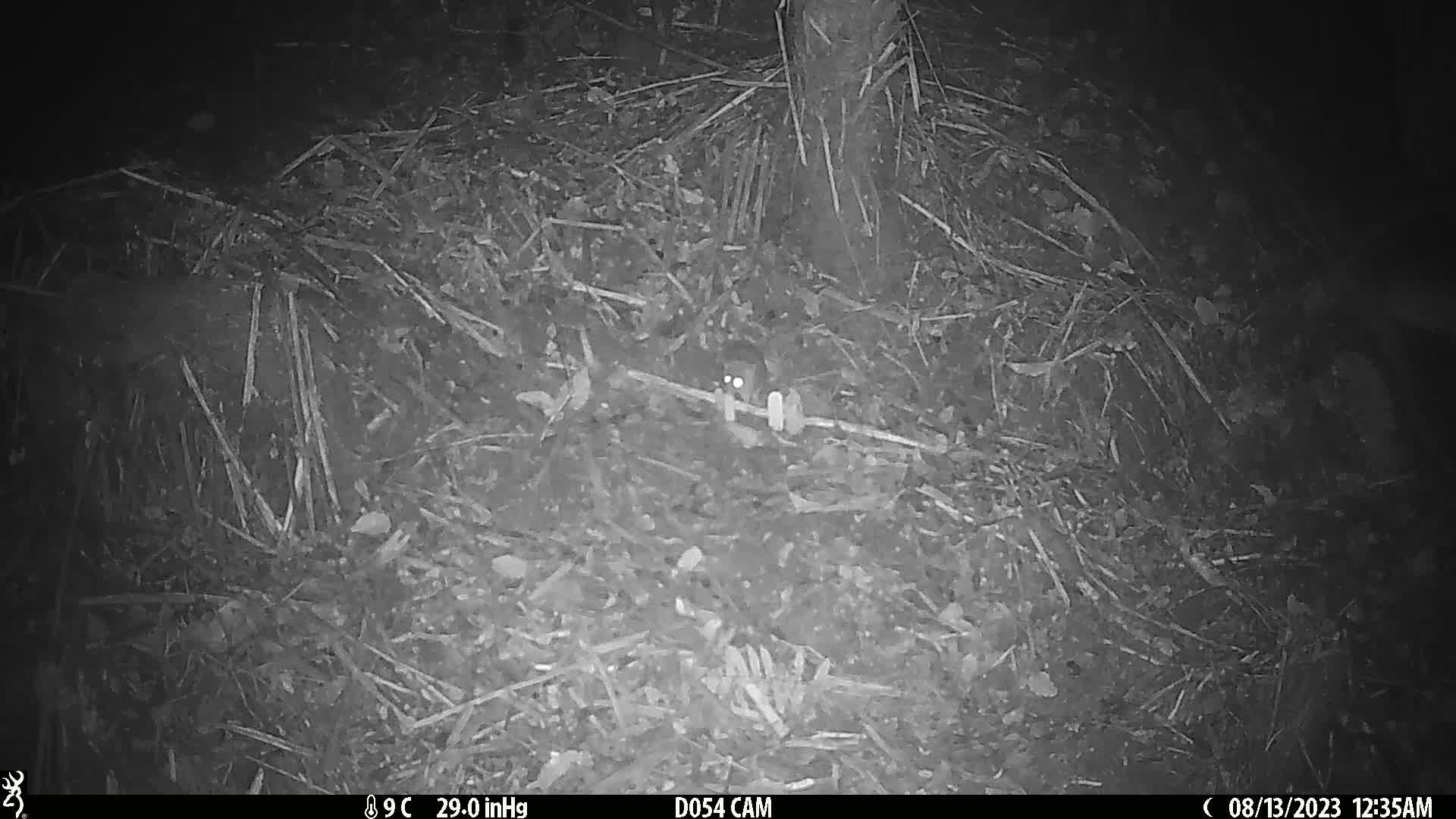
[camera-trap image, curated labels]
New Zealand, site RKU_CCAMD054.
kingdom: Animalia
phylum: Chordata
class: Mammalia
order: Rodentia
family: Muridae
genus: Rattus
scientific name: Rattus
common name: rat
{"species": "rat (Rattus)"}